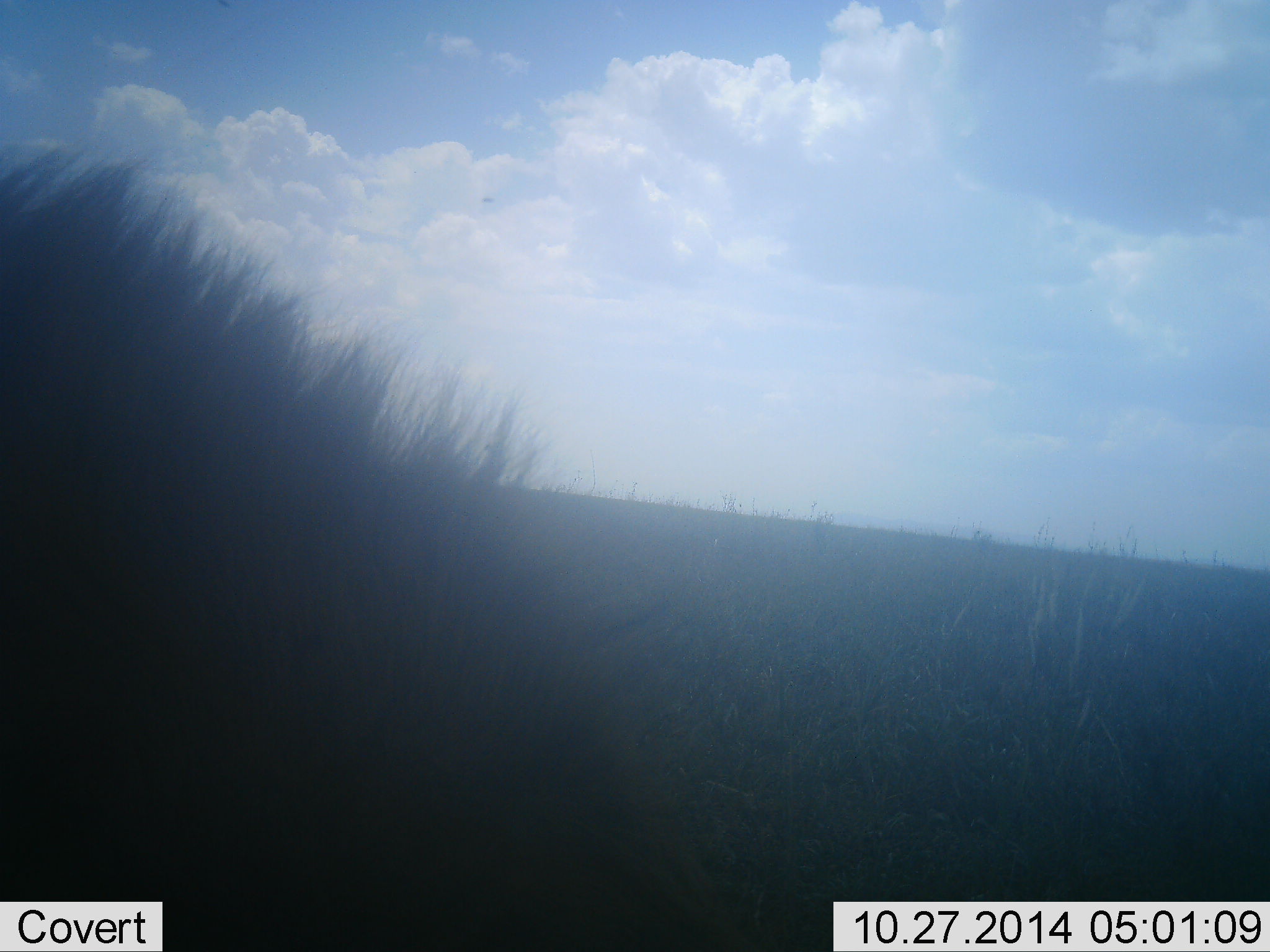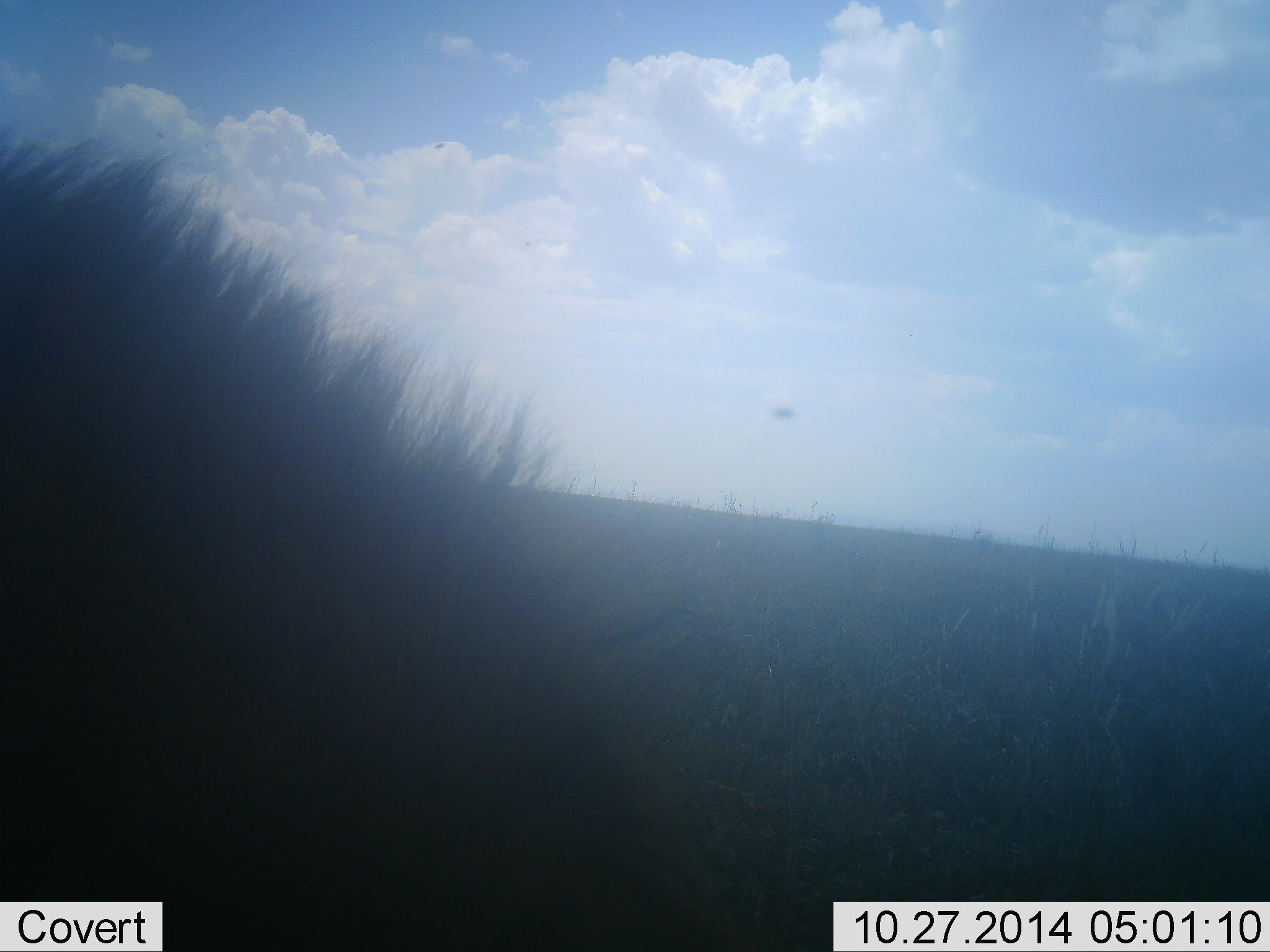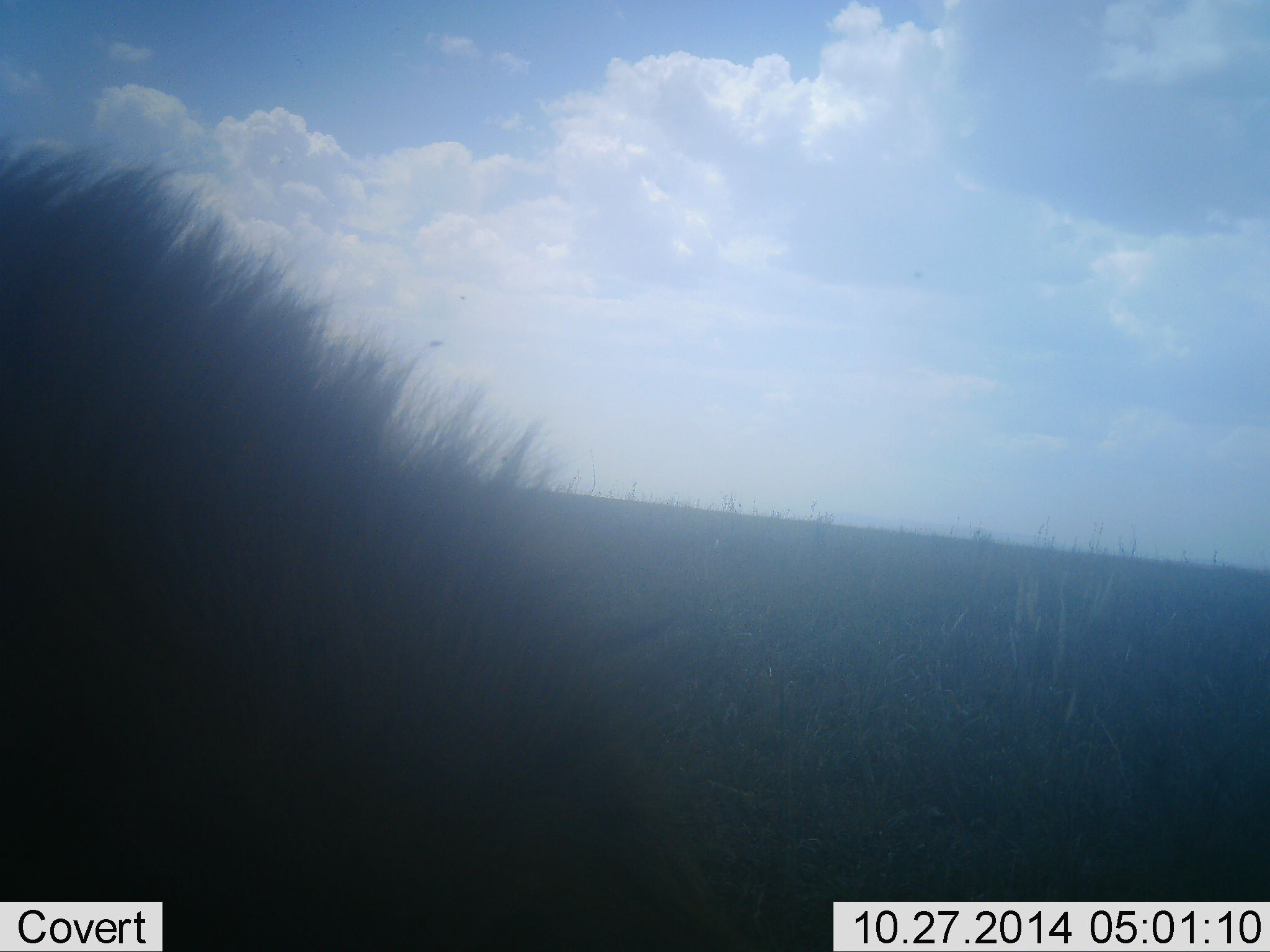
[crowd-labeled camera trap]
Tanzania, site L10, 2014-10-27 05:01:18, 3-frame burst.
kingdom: Animalia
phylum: Chordata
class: Mammalia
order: Artiodactyla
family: Bovidae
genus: Connochaetes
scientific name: Connochaetes taurinus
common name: blue wildebeest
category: wildebeest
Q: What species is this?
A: Wildebeest (blue wildebeest) (Connochaetes taurinus).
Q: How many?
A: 1.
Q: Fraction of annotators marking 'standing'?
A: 60%.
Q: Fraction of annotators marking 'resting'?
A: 0%.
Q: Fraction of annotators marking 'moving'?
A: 0%.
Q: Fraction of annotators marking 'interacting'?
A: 0%.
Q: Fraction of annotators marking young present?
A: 20%.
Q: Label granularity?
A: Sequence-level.